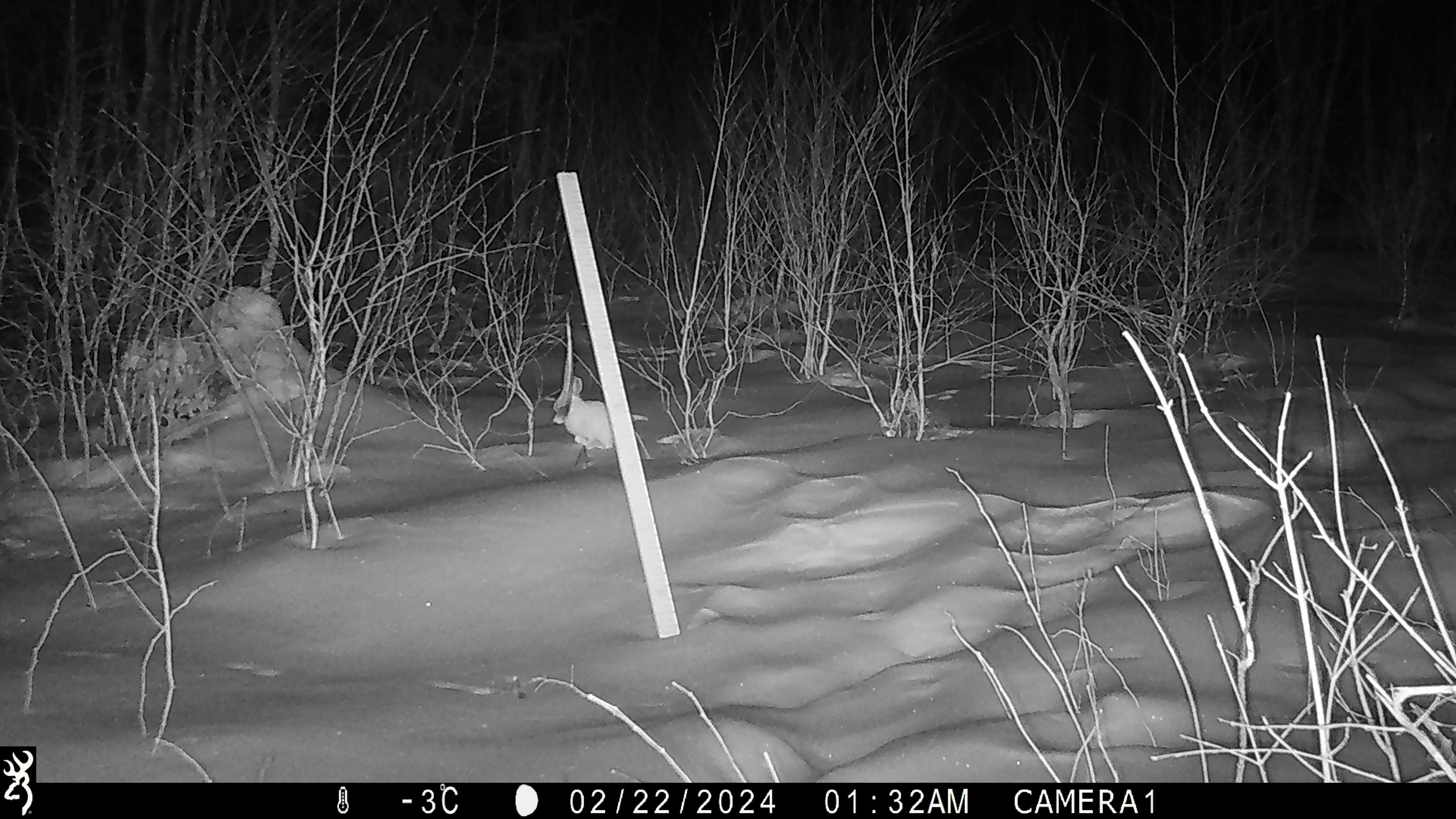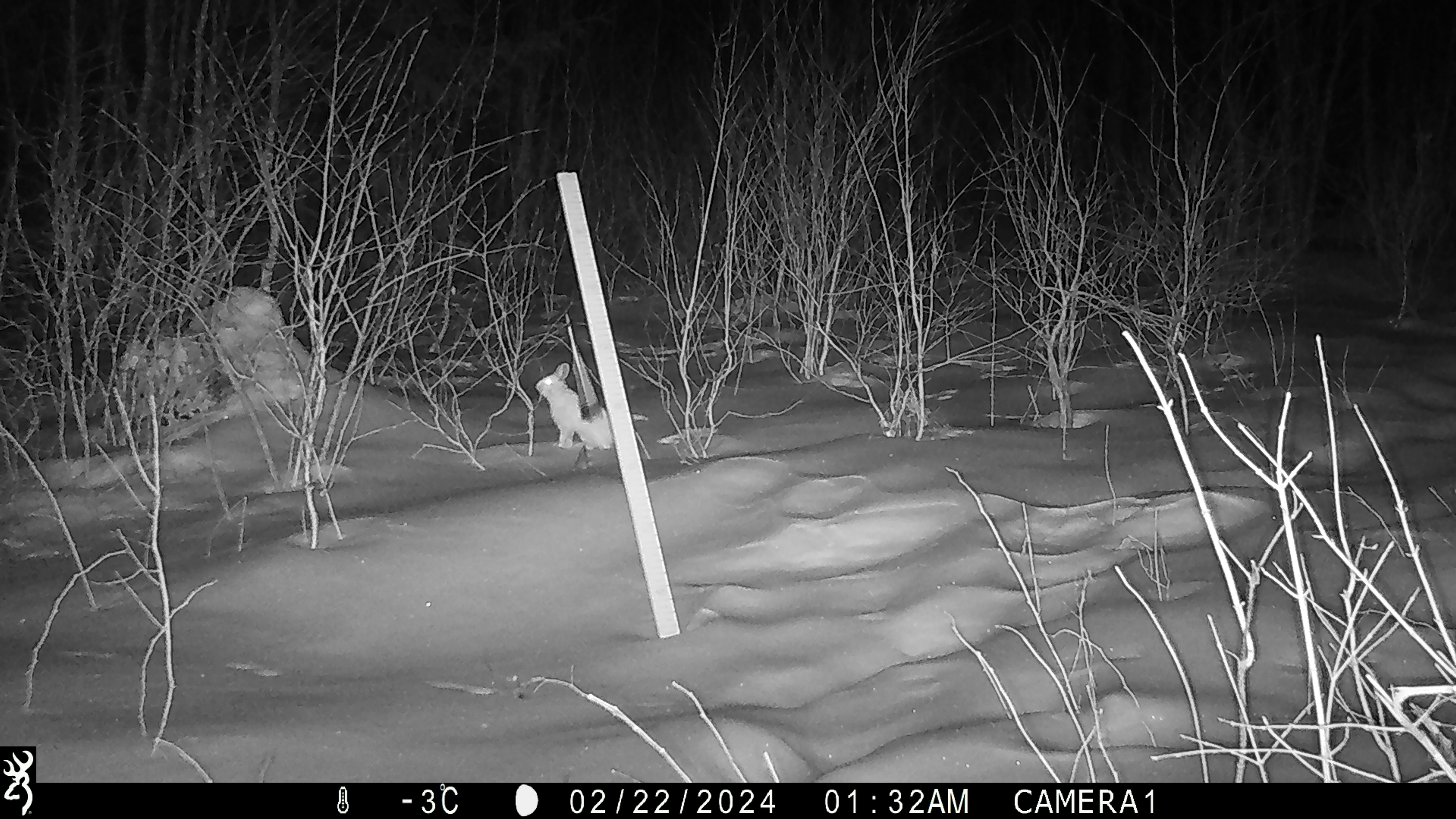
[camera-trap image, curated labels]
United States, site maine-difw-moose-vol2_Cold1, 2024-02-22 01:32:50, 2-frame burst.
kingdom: Animalia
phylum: Chordata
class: Mammalia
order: Lagomorpha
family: Leporidae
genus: Lepus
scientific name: Lepus americanus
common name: snowshoe hare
Snowshoe hare (Lepus americanus).